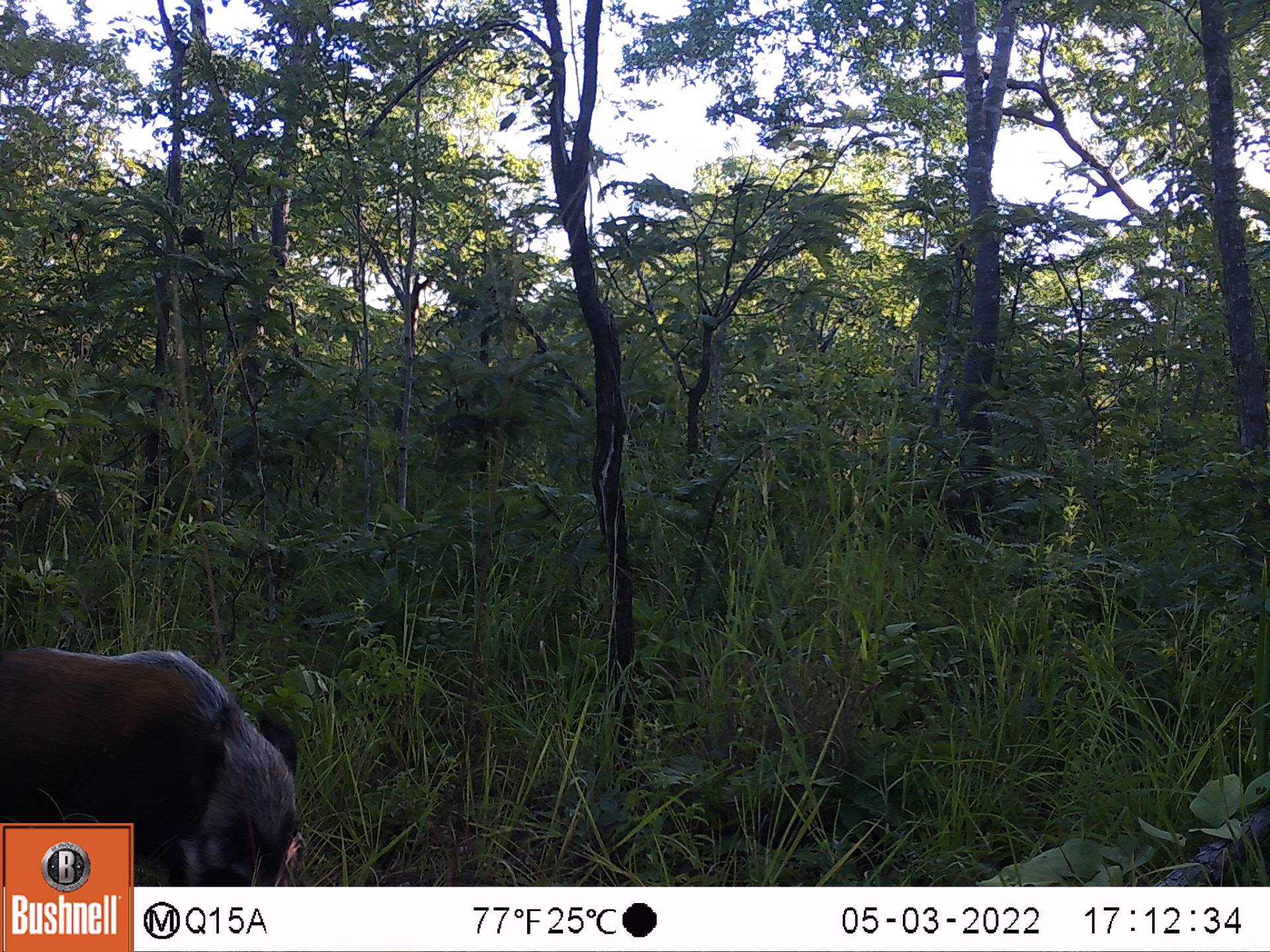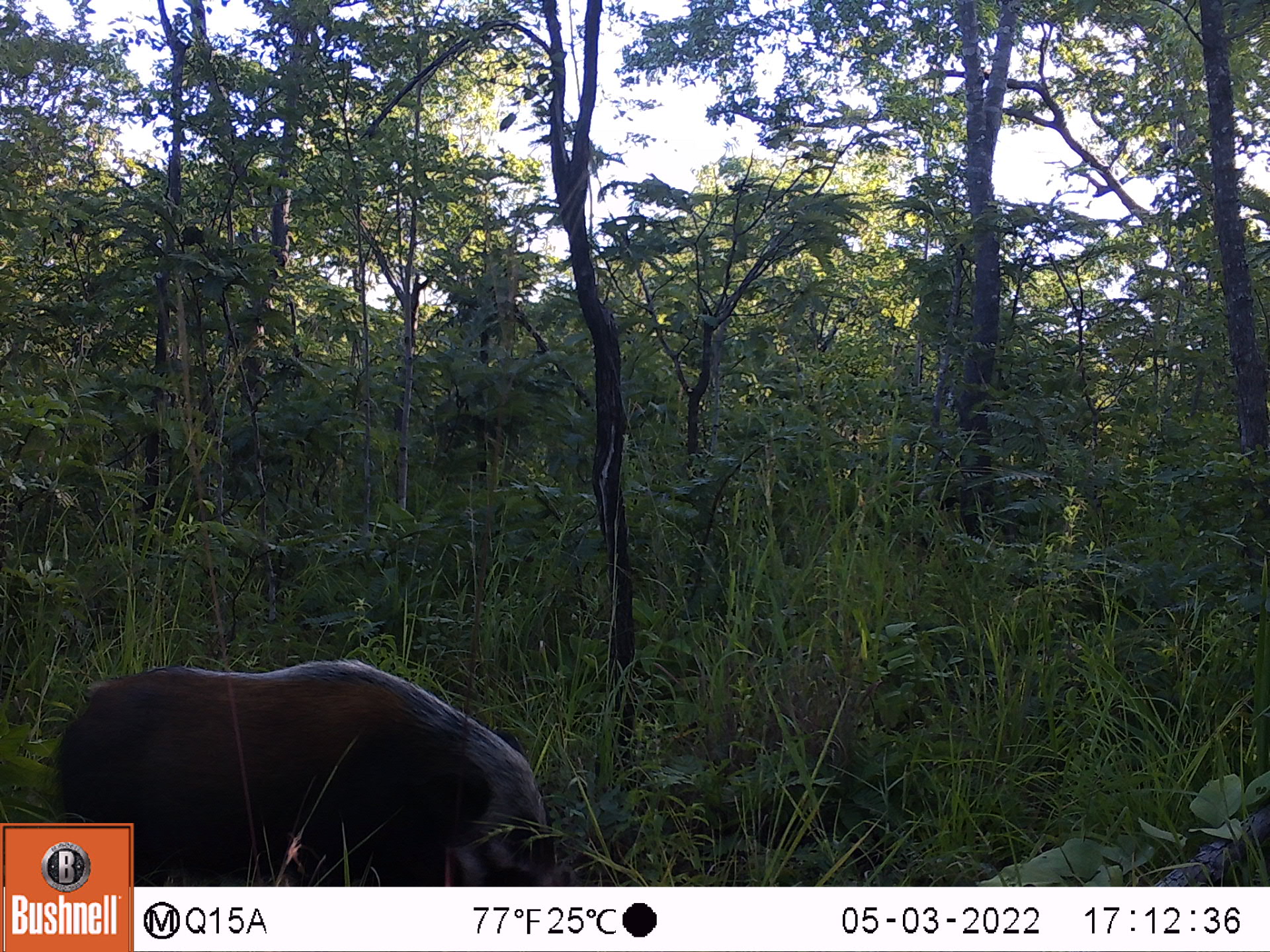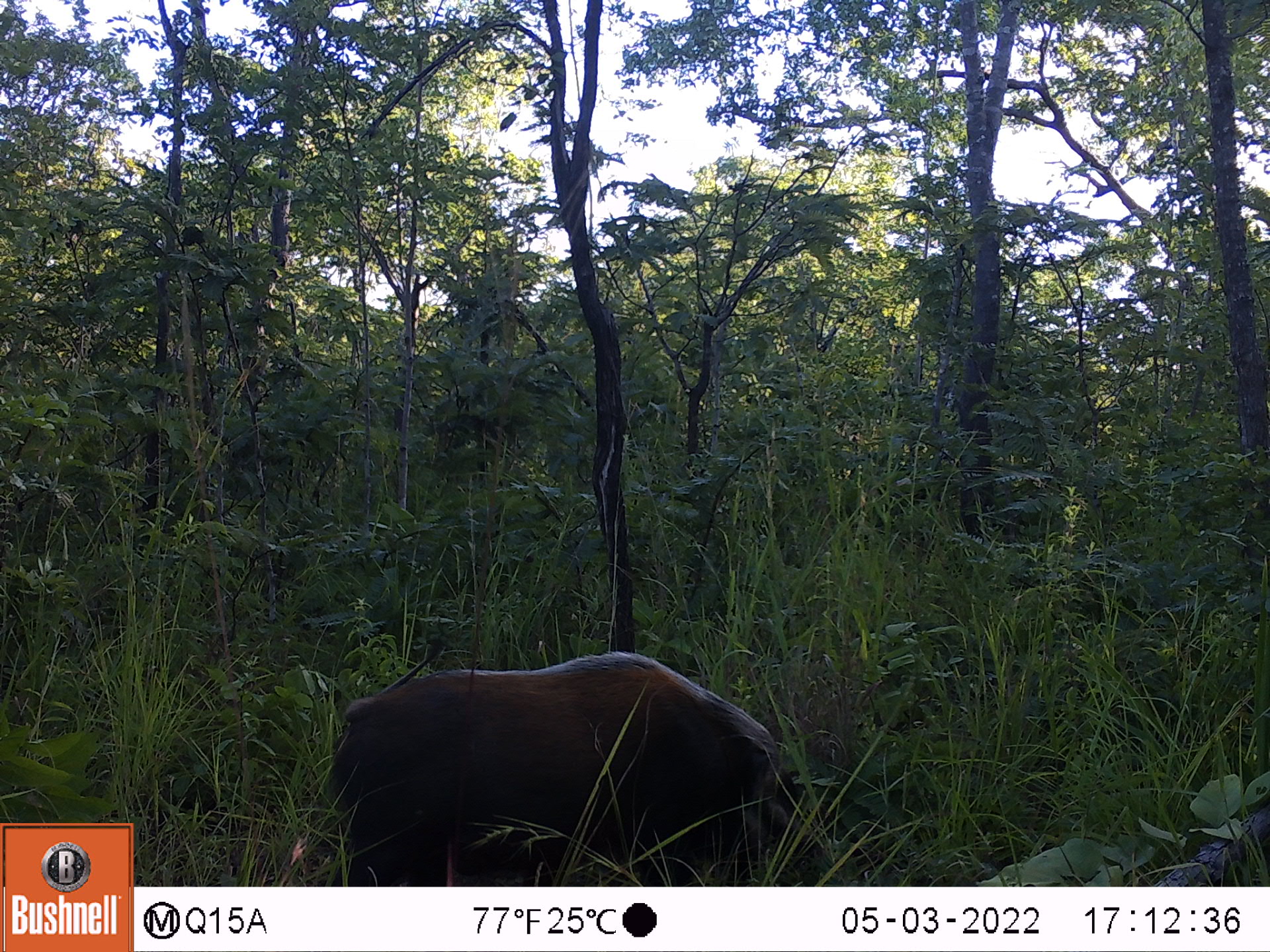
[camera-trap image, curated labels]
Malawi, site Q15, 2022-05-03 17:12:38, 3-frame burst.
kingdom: Animalia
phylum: Chordata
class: Mammalia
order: Artiodactyla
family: Suidae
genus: Potamochoerus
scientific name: Potamochoerus larvatus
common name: bushpig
Bushpig (Potamochoerus larvatus), count 1.